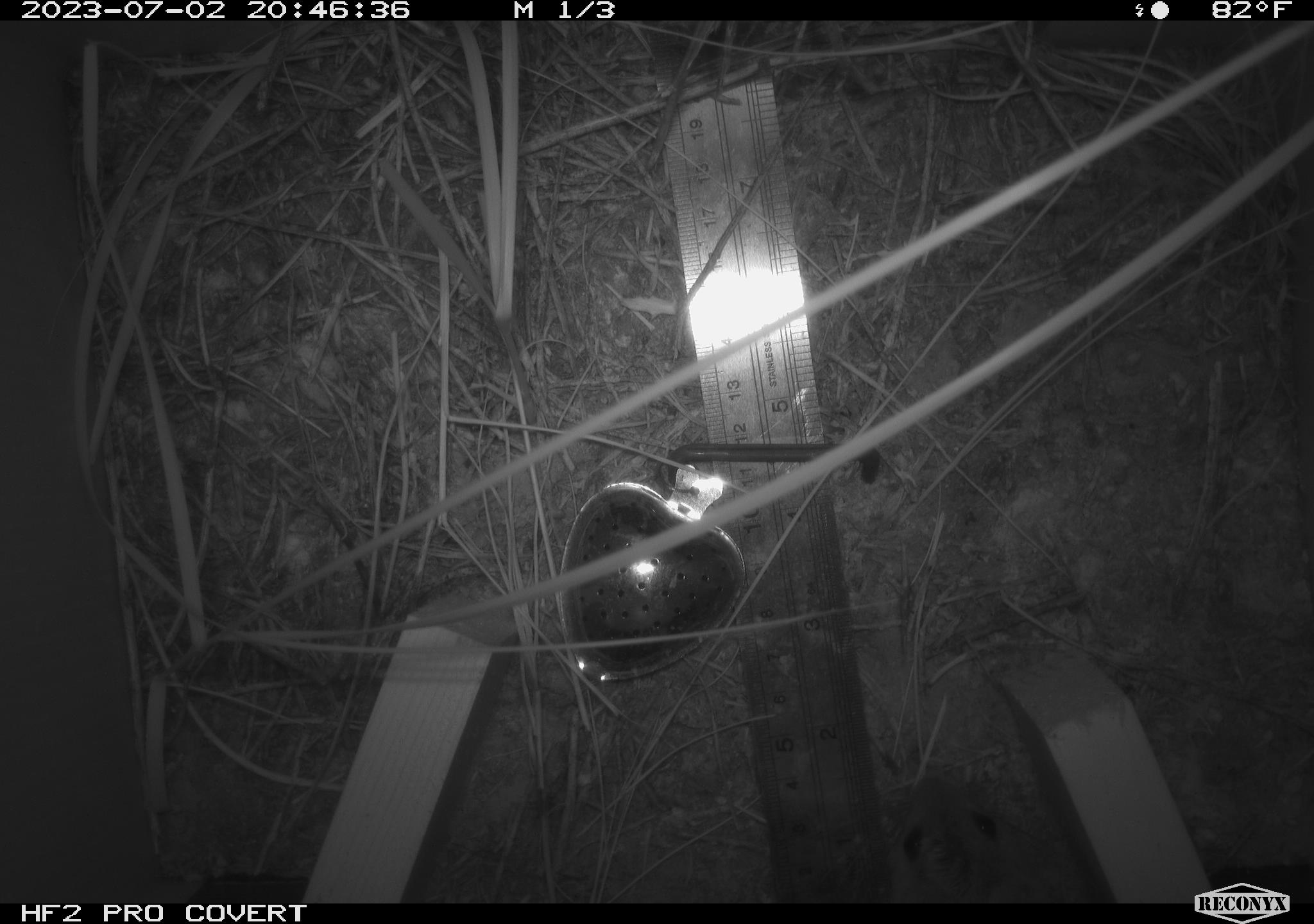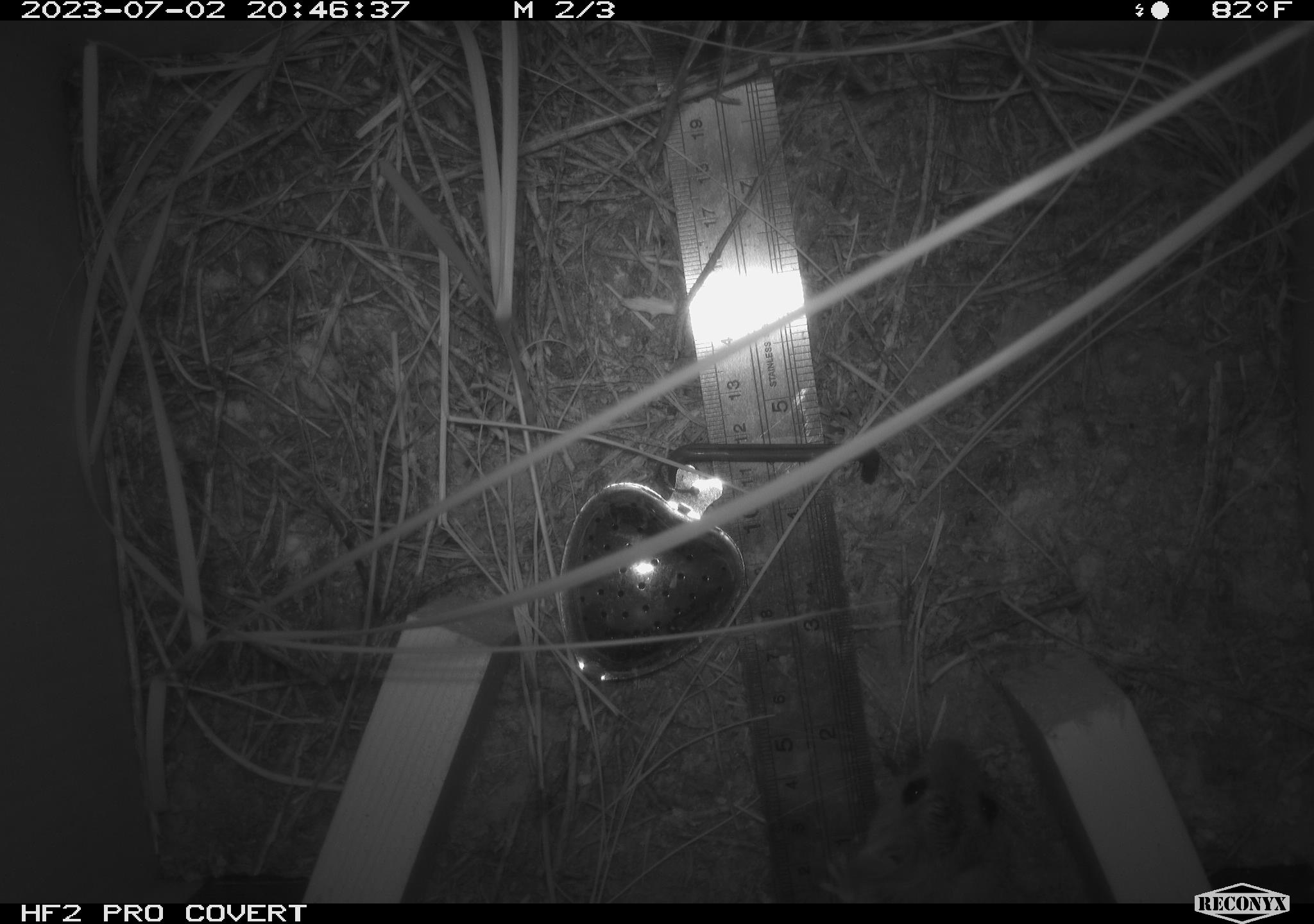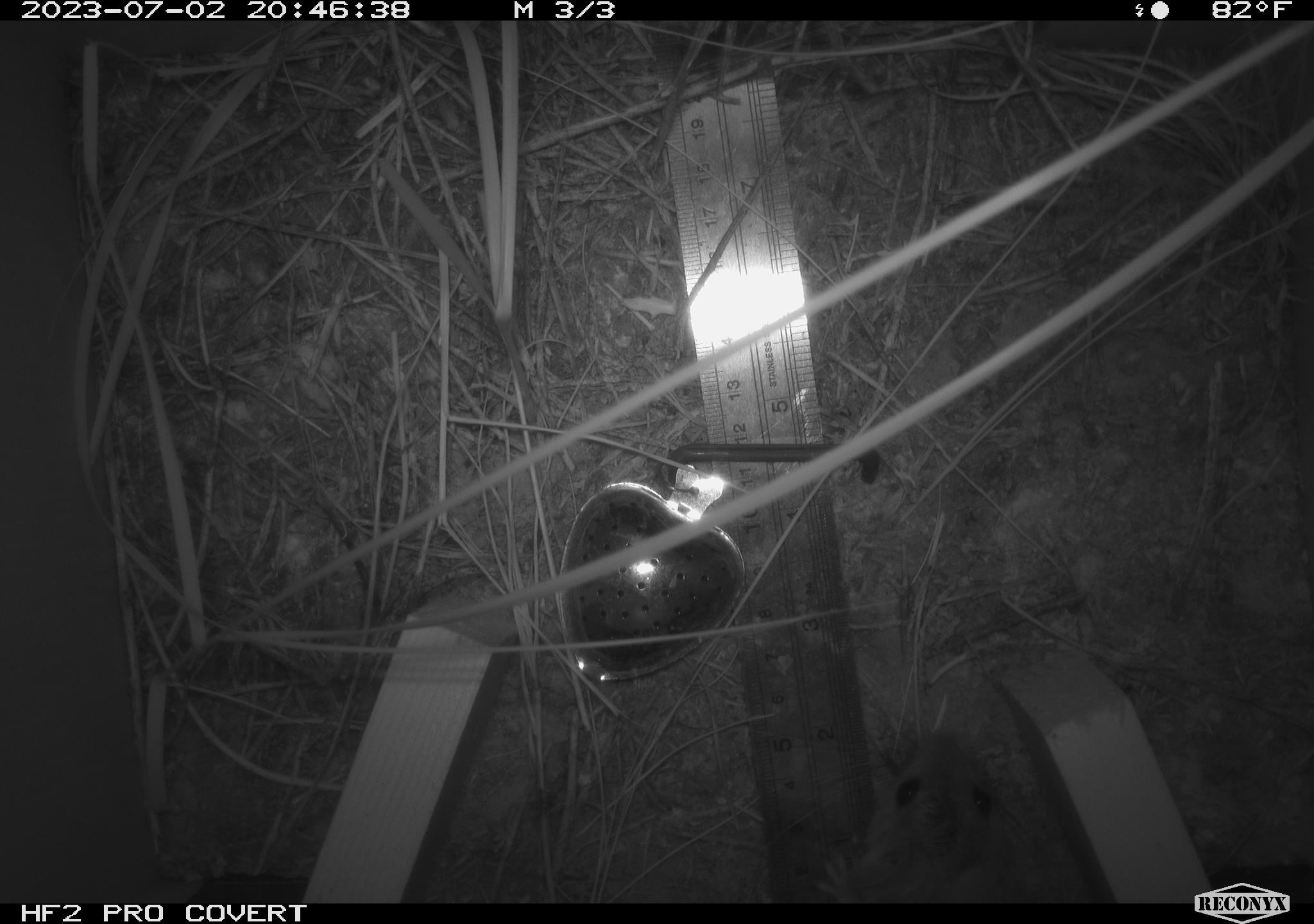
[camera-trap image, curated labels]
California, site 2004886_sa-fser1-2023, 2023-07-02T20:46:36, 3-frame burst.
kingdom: Animalia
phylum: Chordata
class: Mammalia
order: Rodentia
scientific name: Rodentia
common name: mouse species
Mouse species (Rodentia).